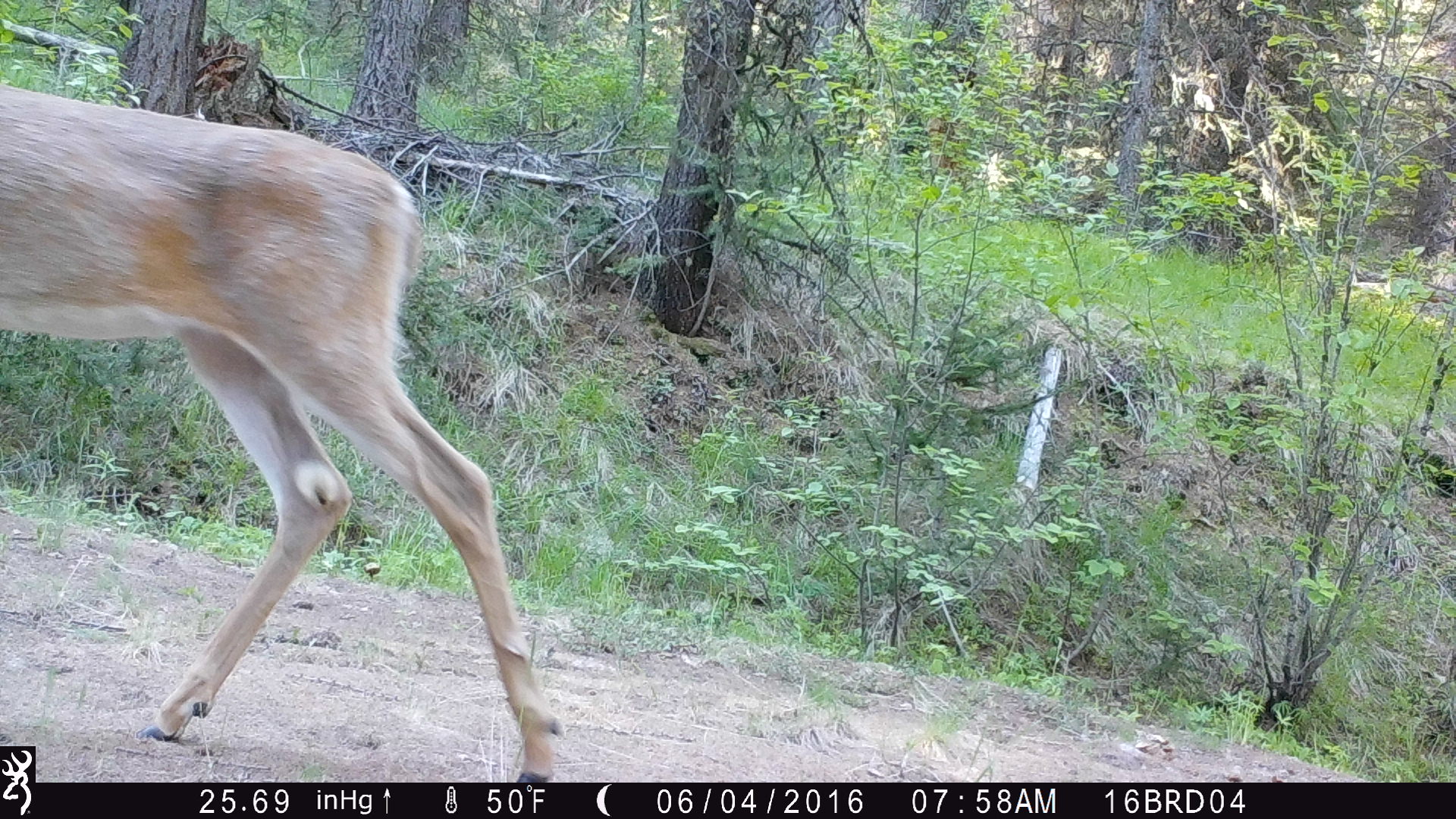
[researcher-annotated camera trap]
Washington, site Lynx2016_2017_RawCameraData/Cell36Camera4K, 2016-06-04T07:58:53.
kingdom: Animalia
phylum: Chordata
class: Mammalia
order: Artiodactyla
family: Cervidae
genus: Odocoileus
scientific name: Odocoileus virginianus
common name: white-tailed deer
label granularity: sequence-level